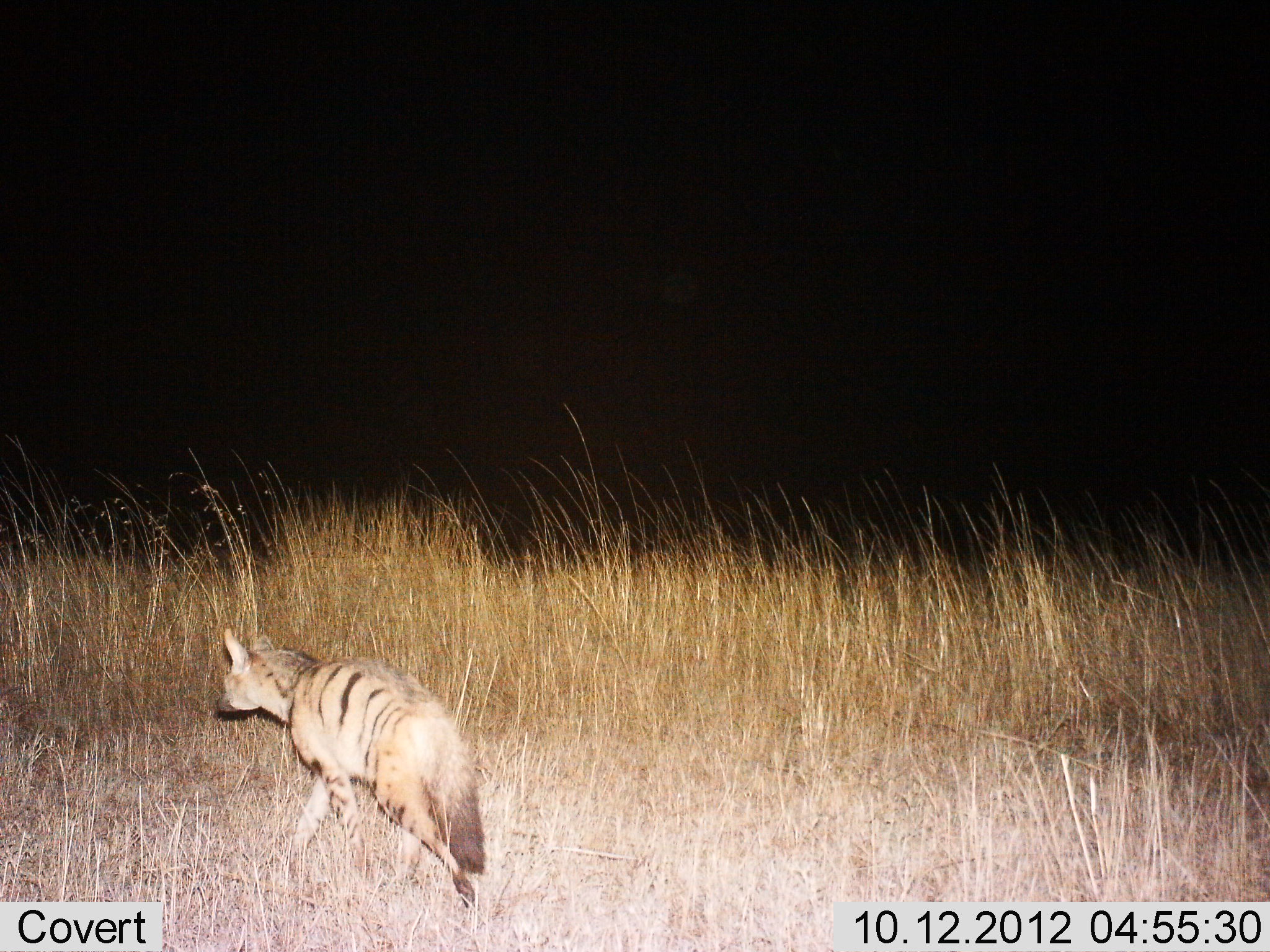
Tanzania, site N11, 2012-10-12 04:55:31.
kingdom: Animalia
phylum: Chordata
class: Mammalia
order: Carnivora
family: Hyaenidae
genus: Proteles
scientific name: Proteles cristatus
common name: aardwolf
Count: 1.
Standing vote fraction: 0%.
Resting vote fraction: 0%.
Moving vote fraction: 100%.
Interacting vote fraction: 0%.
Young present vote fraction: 0%.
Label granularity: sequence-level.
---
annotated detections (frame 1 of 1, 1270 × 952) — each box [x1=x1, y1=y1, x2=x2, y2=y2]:
animal: [x1=214, y1=627, x2=488, y2=912]